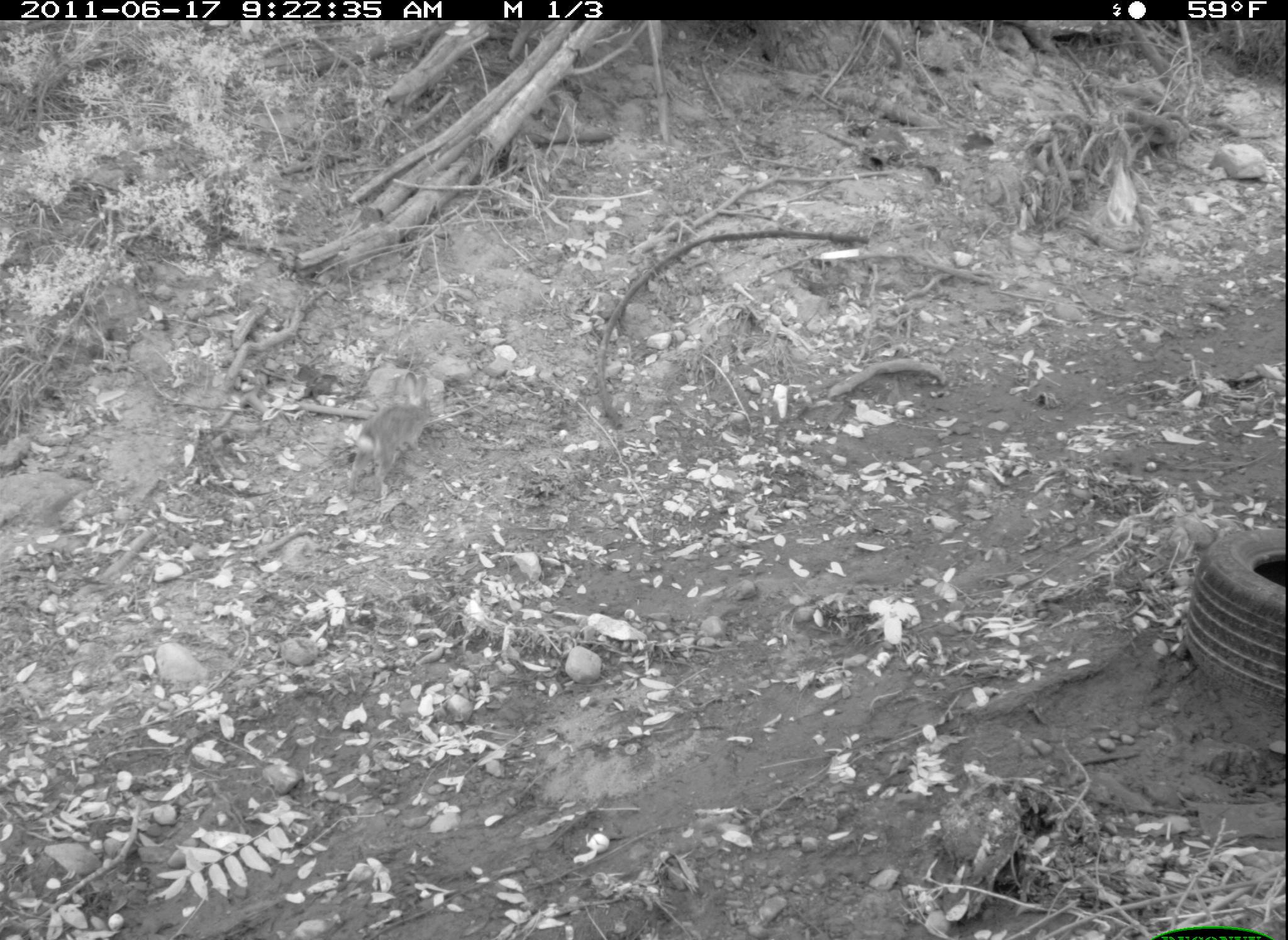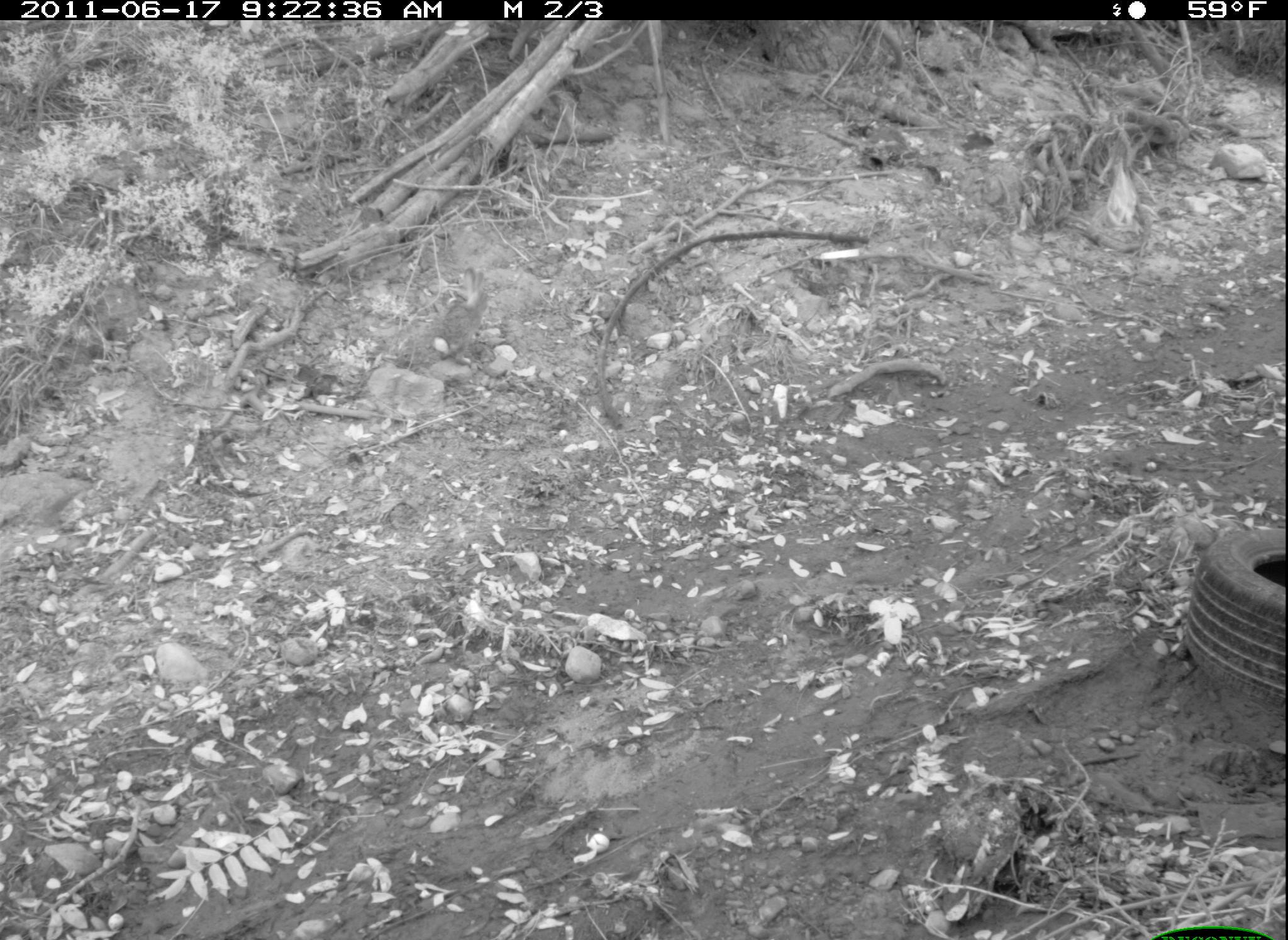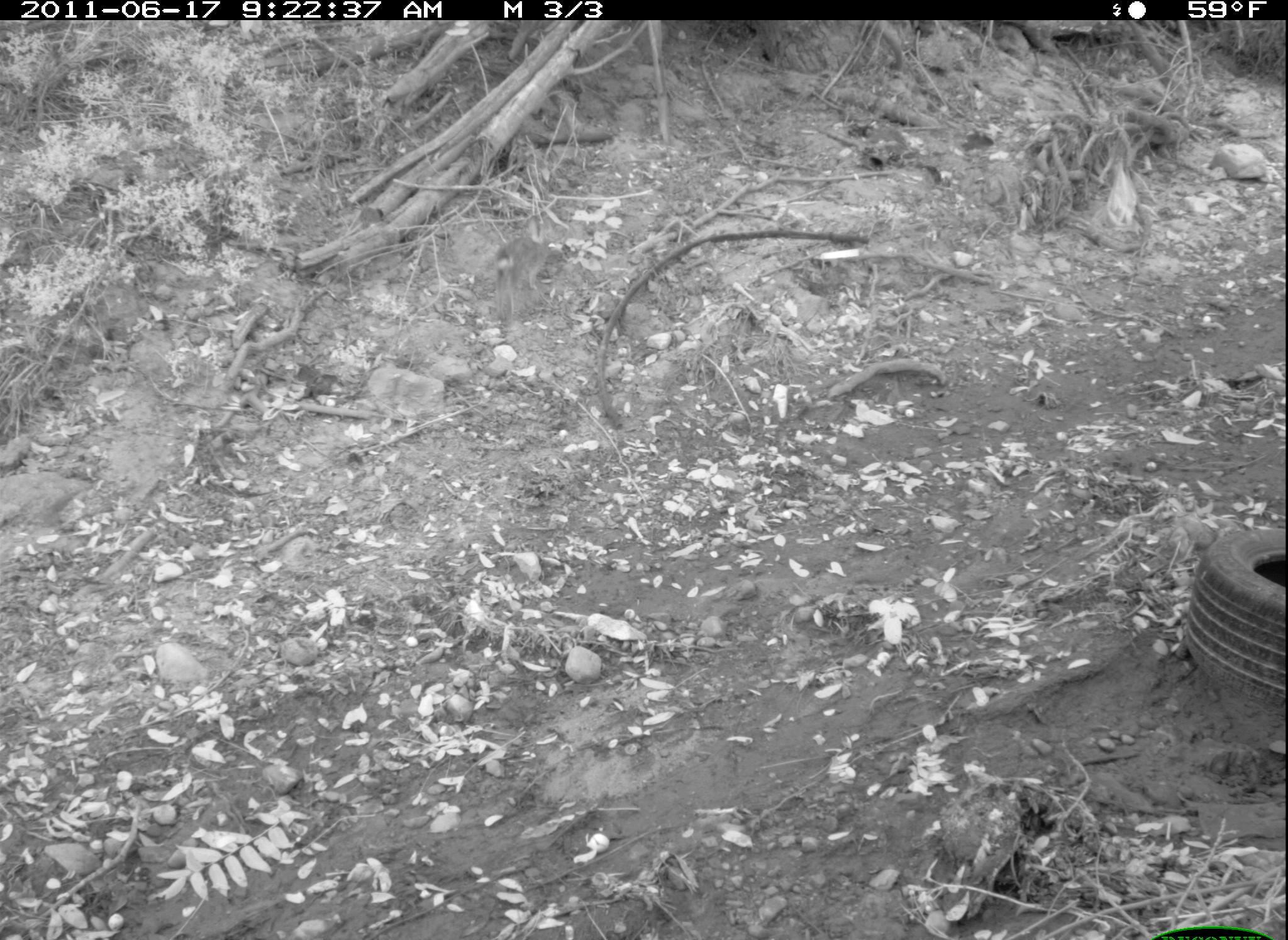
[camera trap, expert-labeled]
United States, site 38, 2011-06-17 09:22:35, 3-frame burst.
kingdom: Animalia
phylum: Chordata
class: Mammalia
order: Lagomorpha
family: Leporidae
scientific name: Leporidae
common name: rabbits and hares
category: rabbit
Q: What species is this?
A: Rabbit (rabbits and hares) (Leporidae).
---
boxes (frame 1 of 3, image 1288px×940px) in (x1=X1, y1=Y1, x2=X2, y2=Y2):
rabbit: (x1=335, y1=343, x2=465, y2=501)